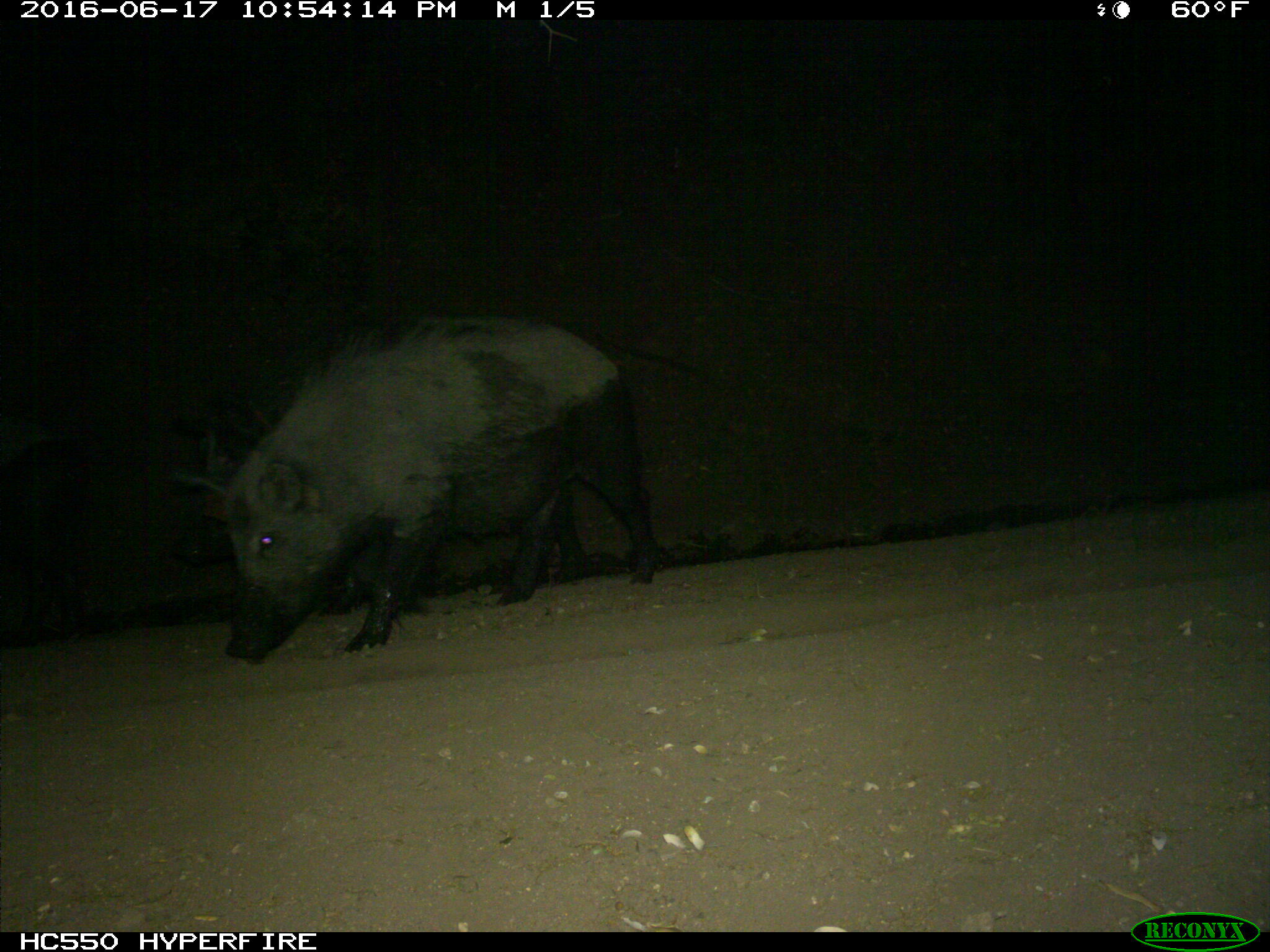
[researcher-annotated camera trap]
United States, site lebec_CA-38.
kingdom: Animalia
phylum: Chordata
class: Mammalia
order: Artiodactyla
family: Suidae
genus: Sus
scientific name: Sus scrofa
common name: wild boar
Sus scrofa (wild boar).